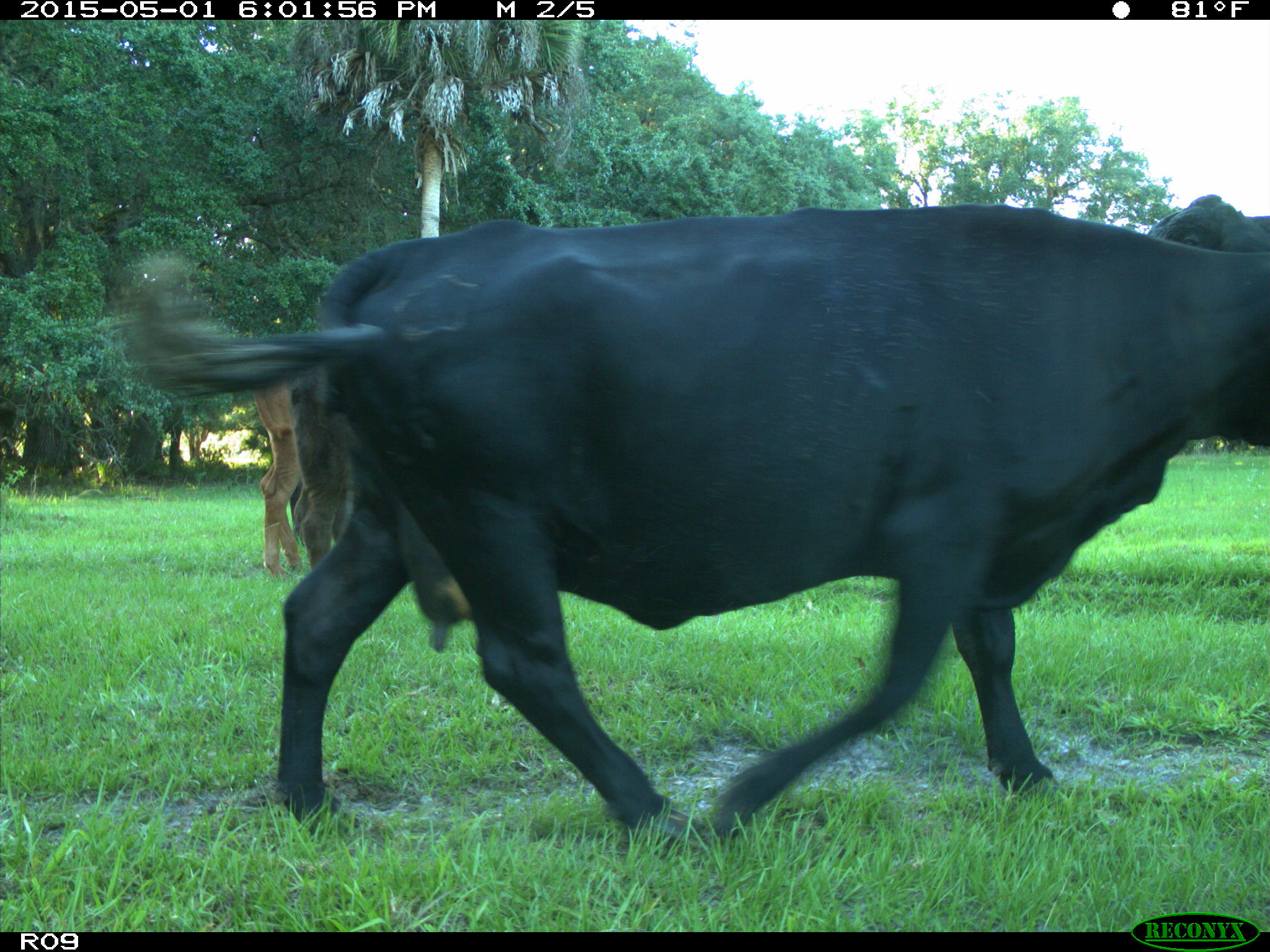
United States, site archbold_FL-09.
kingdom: Animalia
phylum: Chordata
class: Mammalia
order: Artiodactyla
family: Bovidae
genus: Bos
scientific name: Bos taurus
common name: domestic cow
Bos taurus (domestic cow).